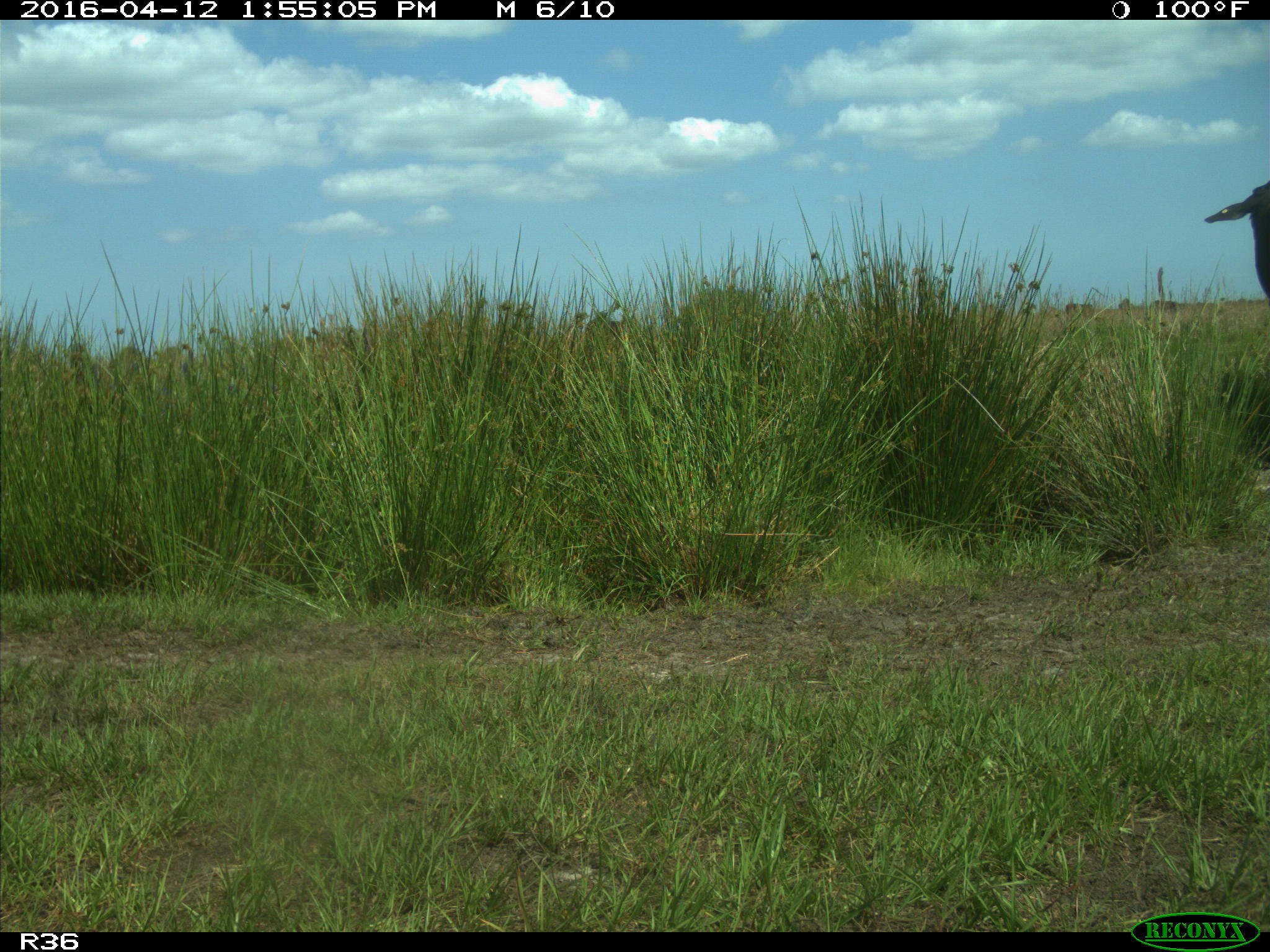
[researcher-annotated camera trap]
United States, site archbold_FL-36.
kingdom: Animalia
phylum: Chordata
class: Mammalia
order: Artiodactyla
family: Bovidae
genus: Bos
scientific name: Bos taurus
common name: domestic cow